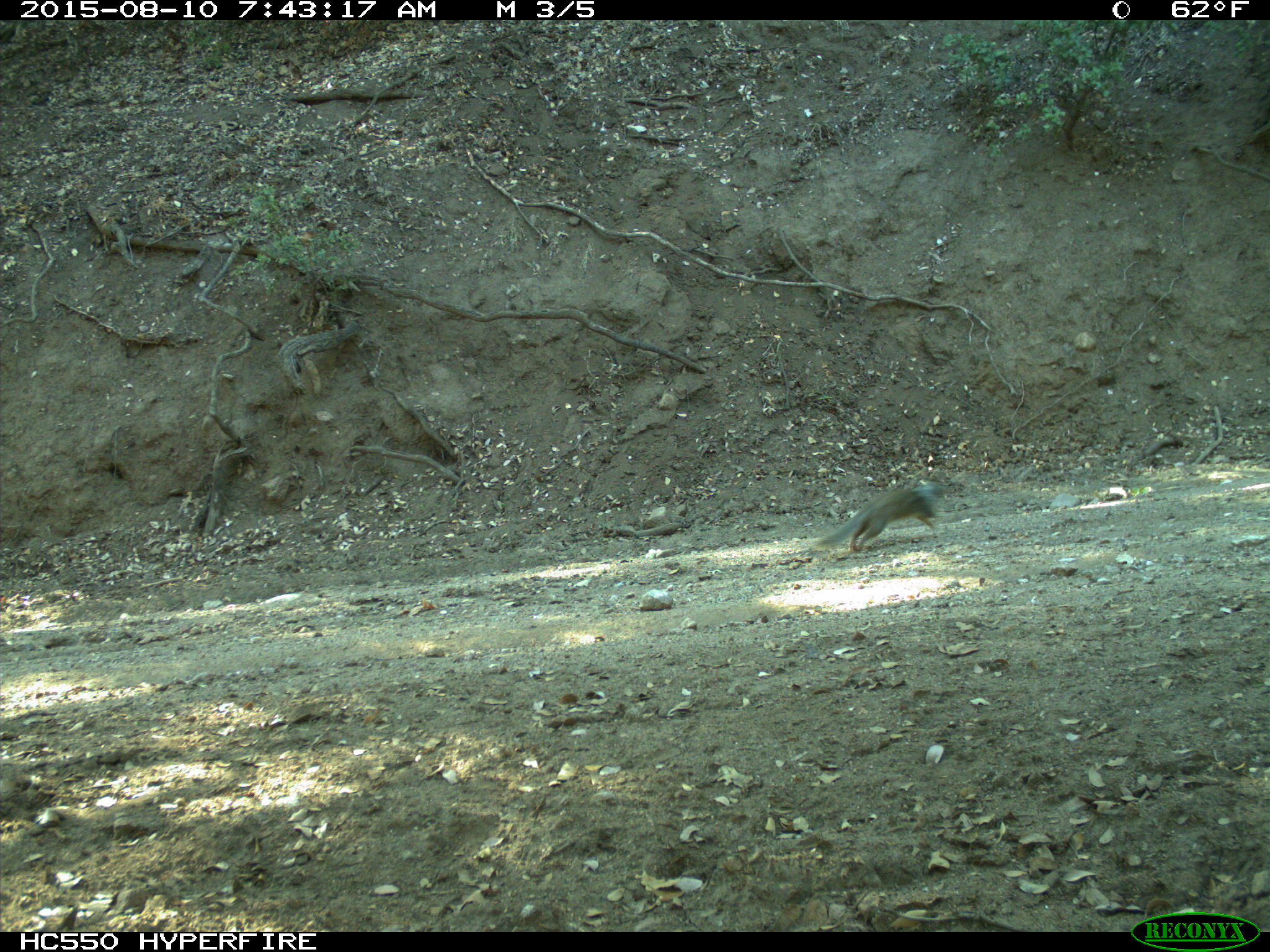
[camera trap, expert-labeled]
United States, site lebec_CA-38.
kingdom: Animalia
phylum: Chordata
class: Mammalia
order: Rodentia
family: Sciuridae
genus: Otospermophilus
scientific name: Otospermophilus beecheyi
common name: california ground squirrel